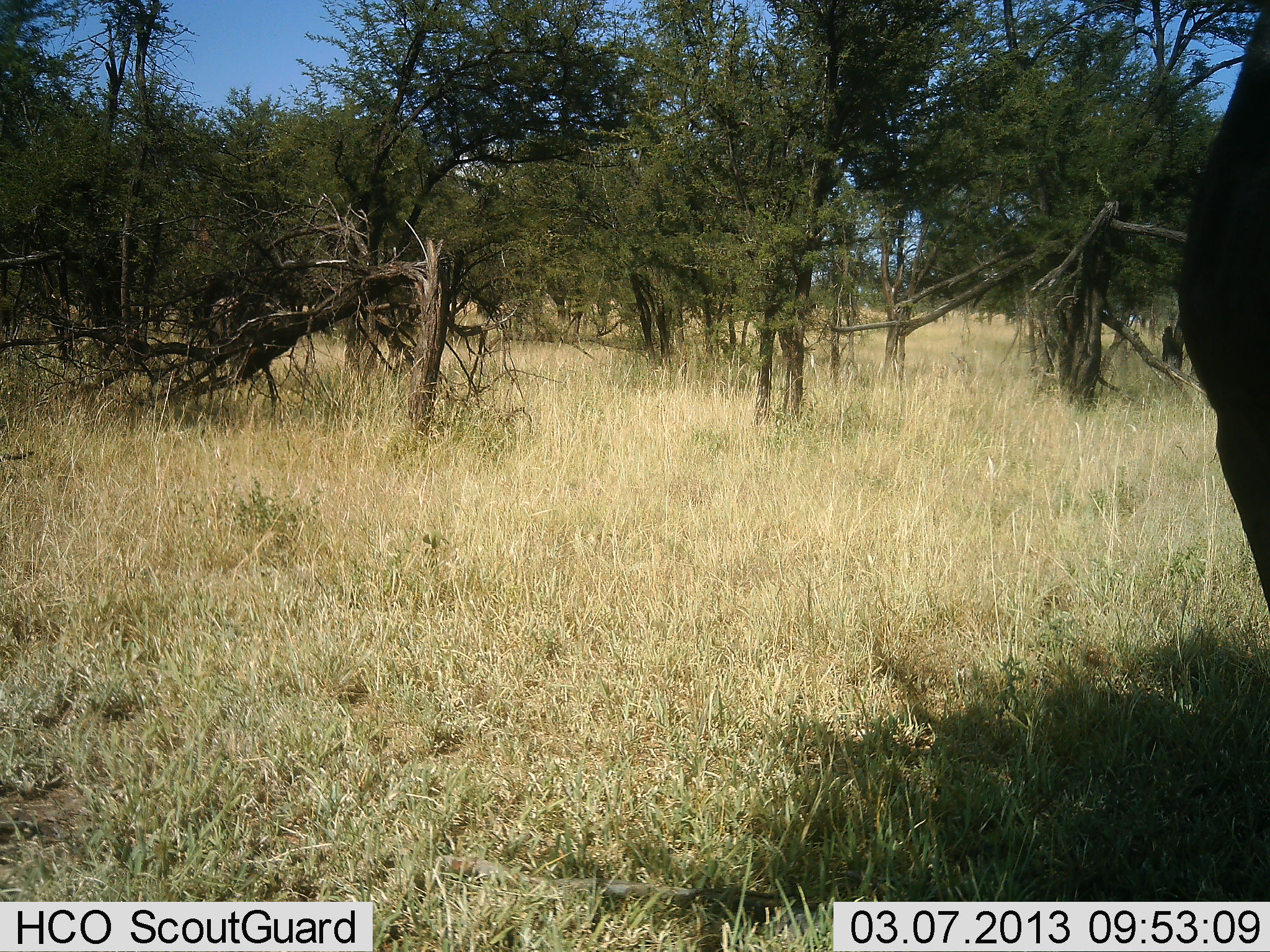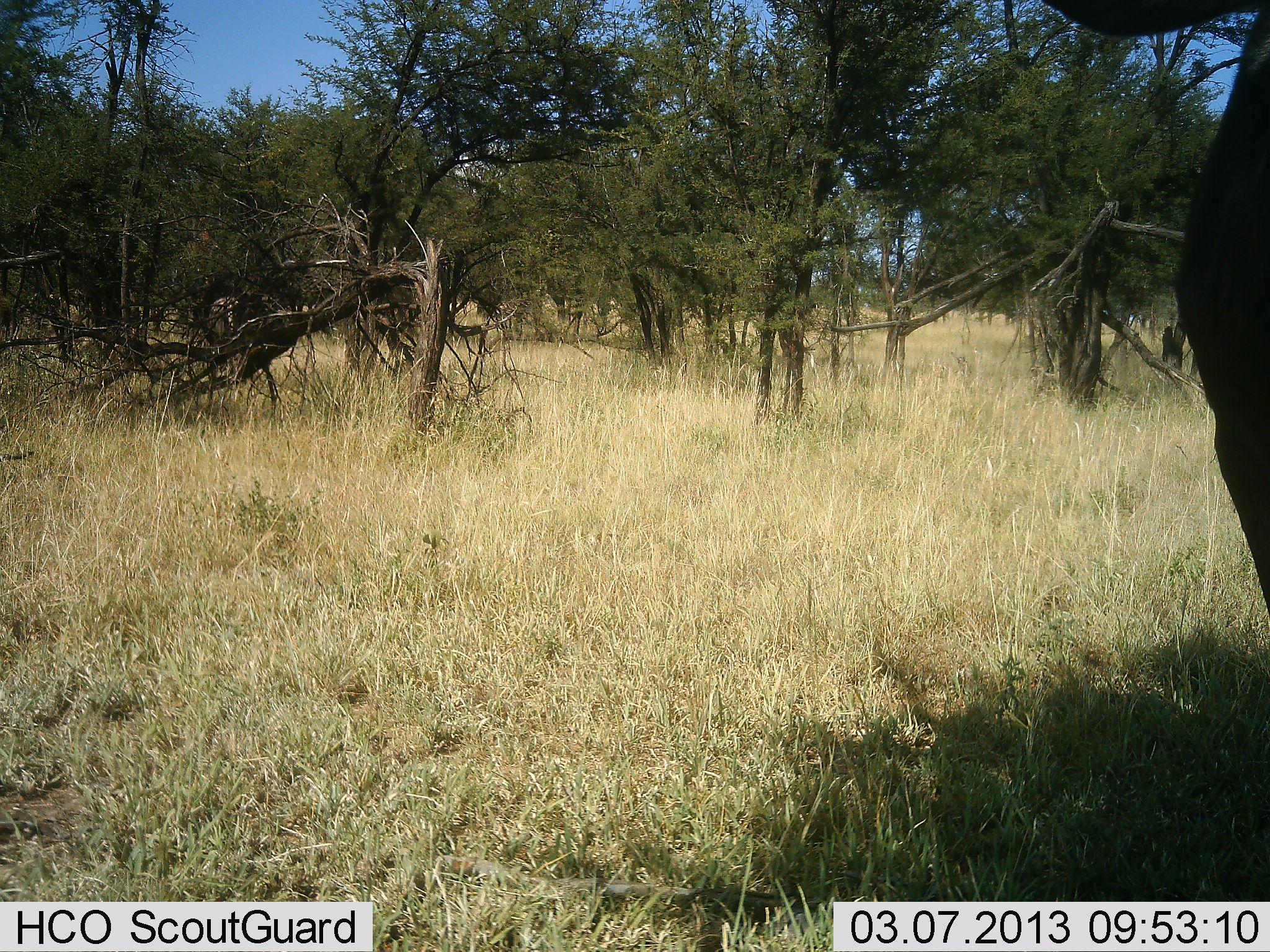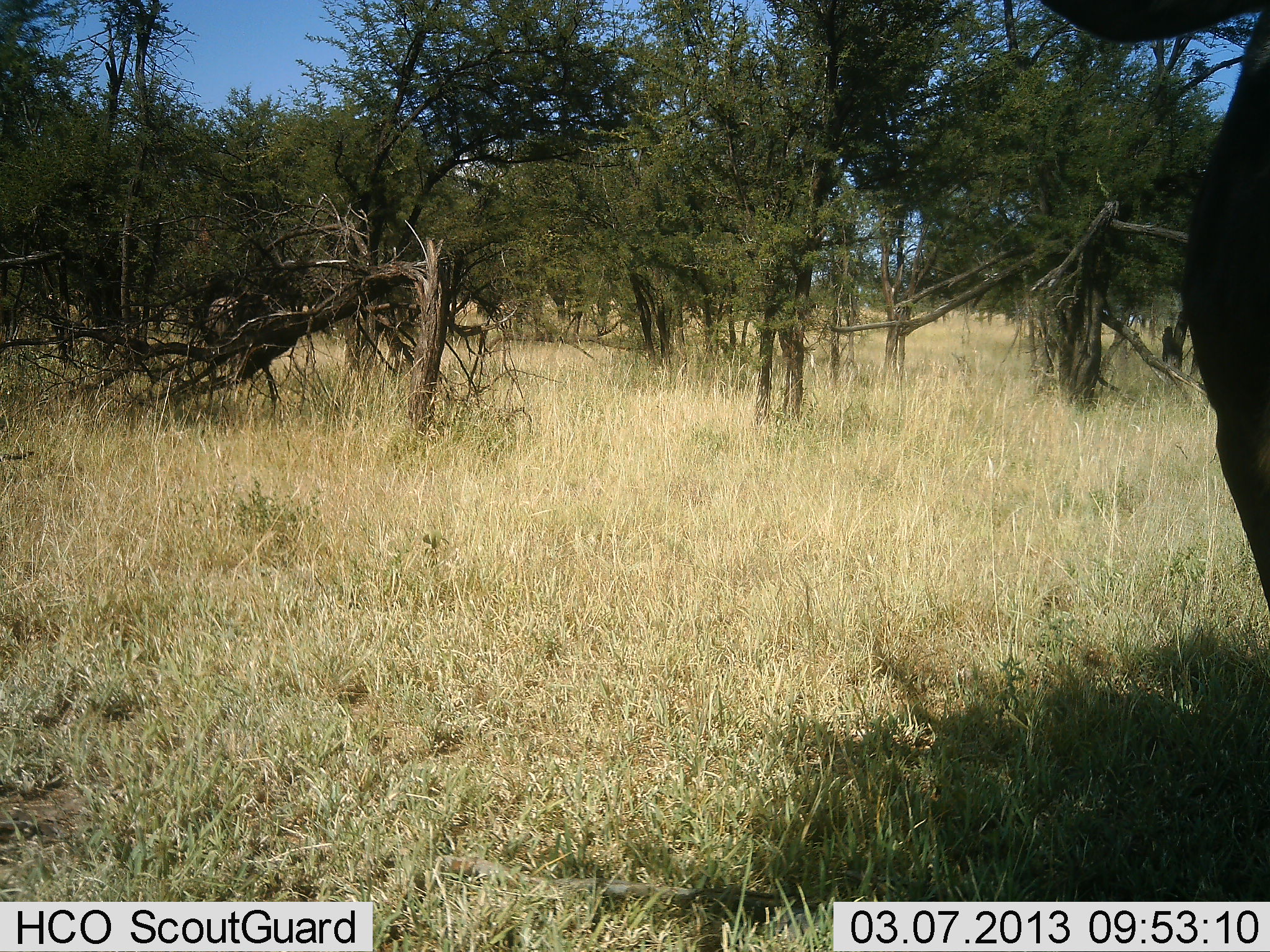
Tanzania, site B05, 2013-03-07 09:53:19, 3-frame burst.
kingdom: Animalia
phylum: Chordata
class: Mammalia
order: Artiodactyla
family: Bovidae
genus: Connochaetes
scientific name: Connochaetes taurinus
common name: blue wildebeest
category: wildebeest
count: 1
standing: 100%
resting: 0%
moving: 0%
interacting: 0%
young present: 0%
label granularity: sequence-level